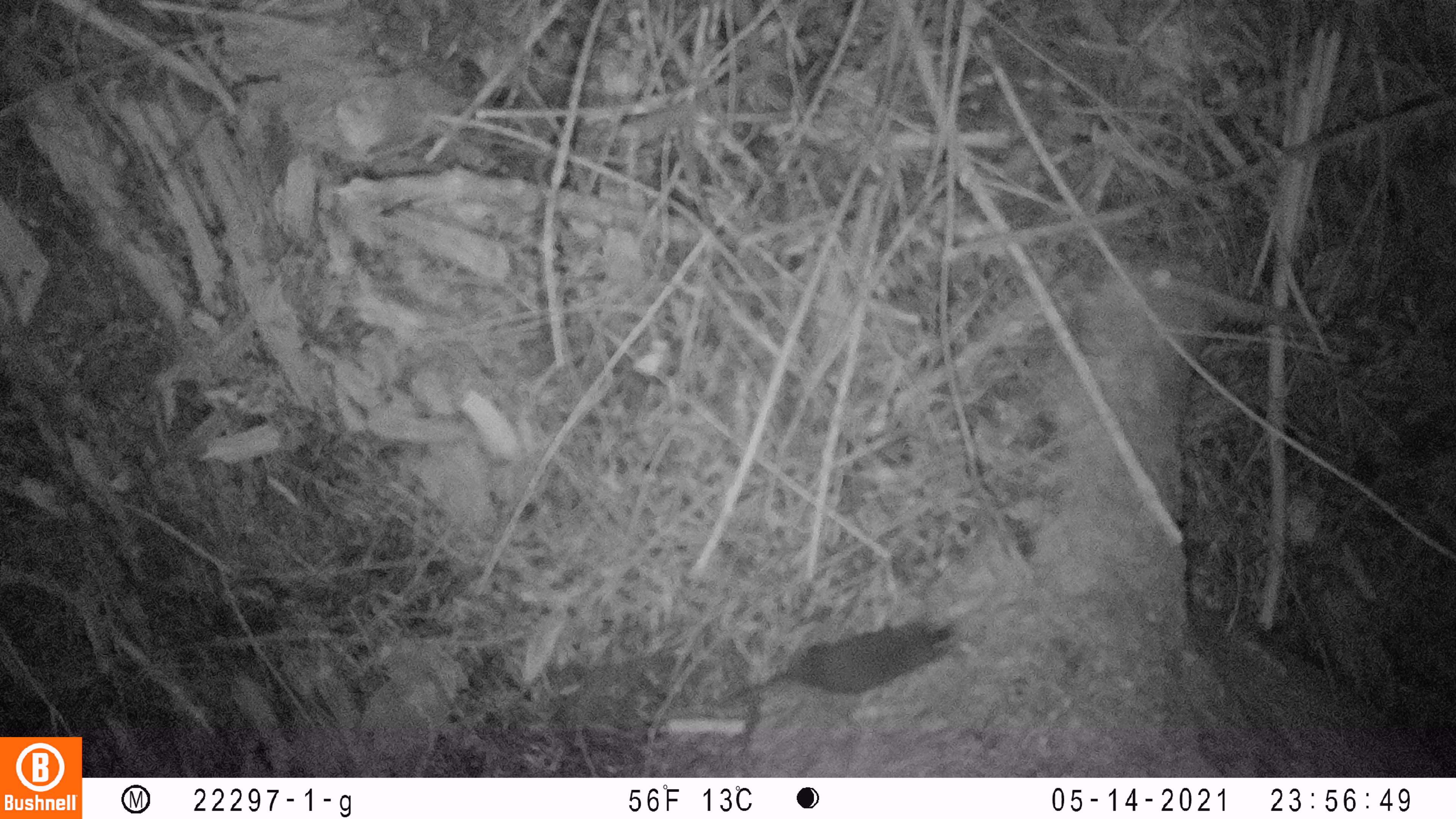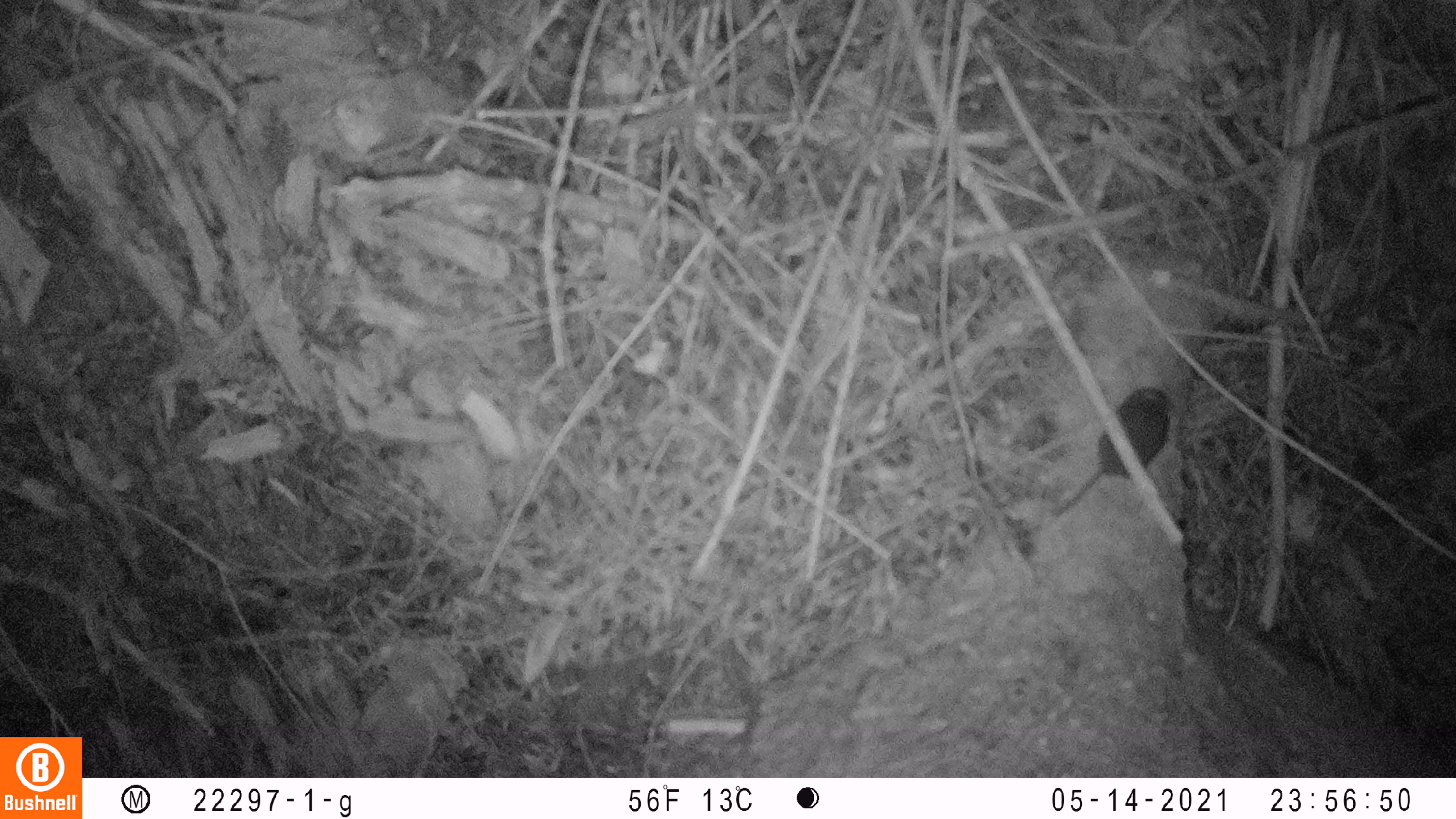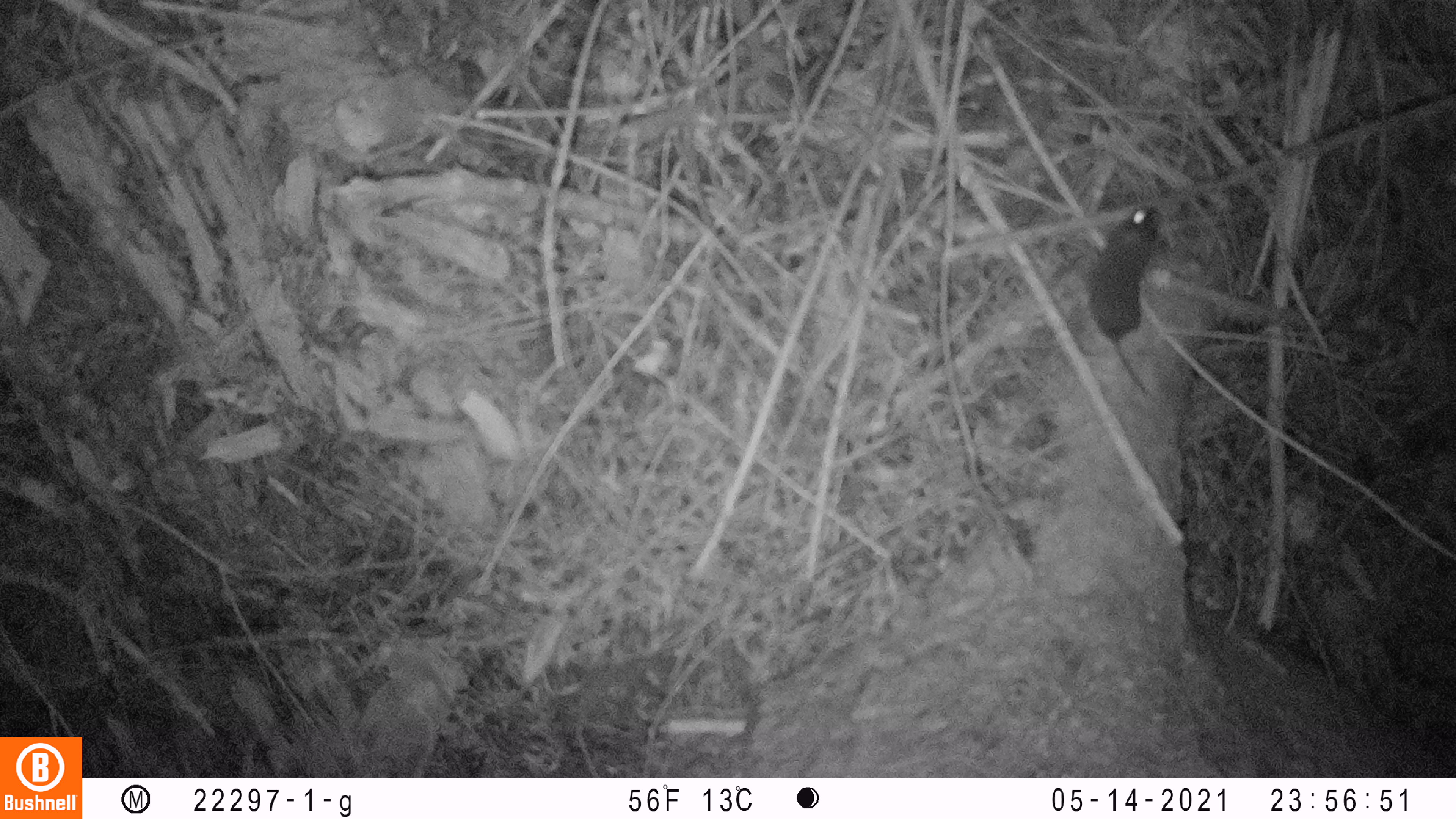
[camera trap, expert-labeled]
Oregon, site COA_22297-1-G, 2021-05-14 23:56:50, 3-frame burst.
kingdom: Animalia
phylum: Chordata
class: Mammalia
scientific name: Mammalia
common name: small mammal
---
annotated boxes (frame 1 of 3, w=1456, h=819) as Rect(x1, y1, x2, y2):
small mammal: Rect(685, 587, 975, 739)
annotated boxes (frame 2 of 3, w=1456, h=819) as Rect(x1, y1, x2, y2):
small mammal: Rect(1004, 350, 1220, 548)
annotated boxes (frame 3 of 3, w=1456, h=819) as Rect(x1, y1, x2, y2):
small mammal: Rect(1060, 165, 1219, 432)